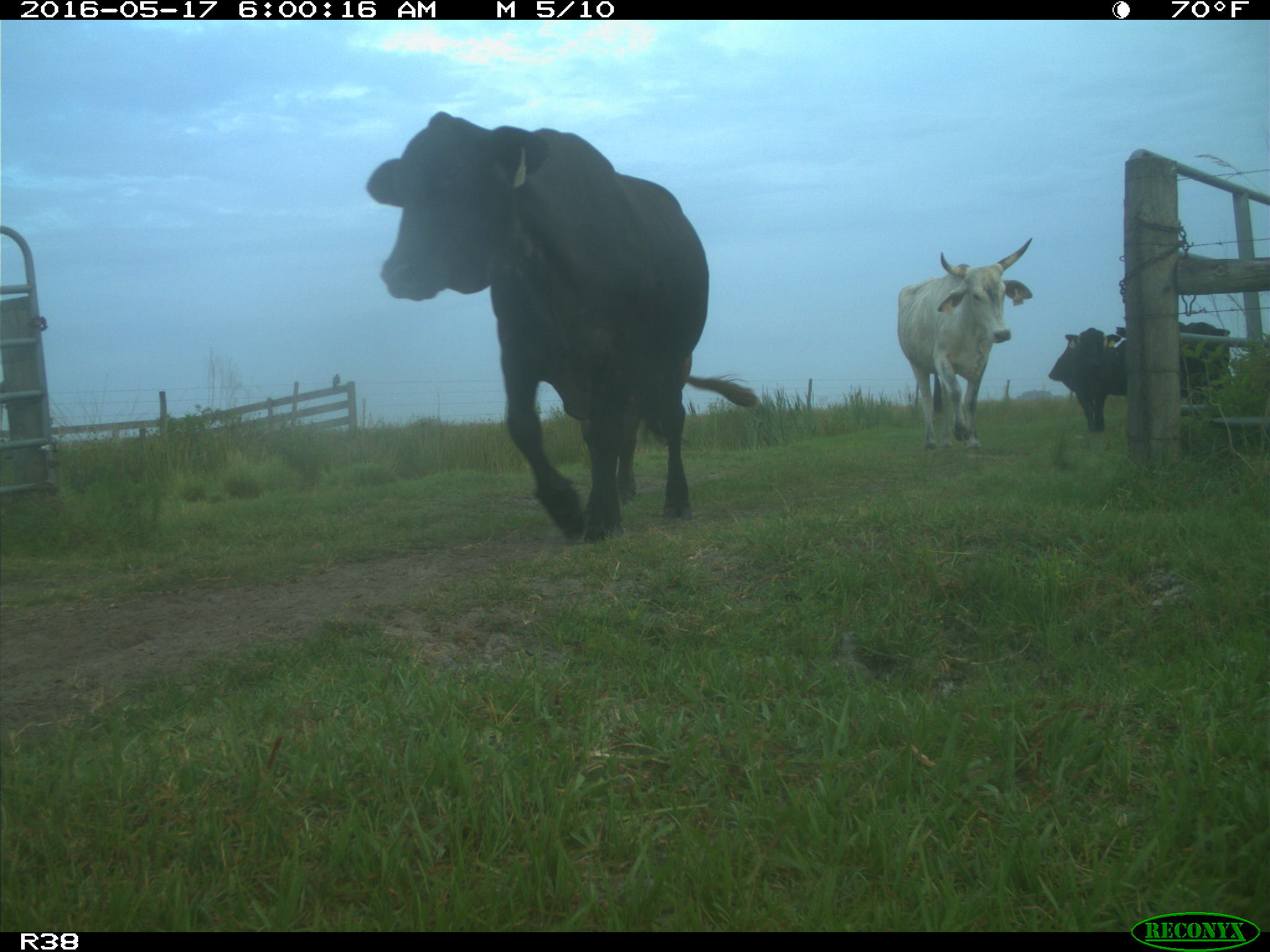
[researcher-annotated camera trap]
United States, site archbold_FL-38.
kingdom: Animalia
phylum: Chordata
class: Mammalia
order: Artiodactyla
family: Bovidae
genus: Bos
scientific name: Bos taurus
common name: domestic cow